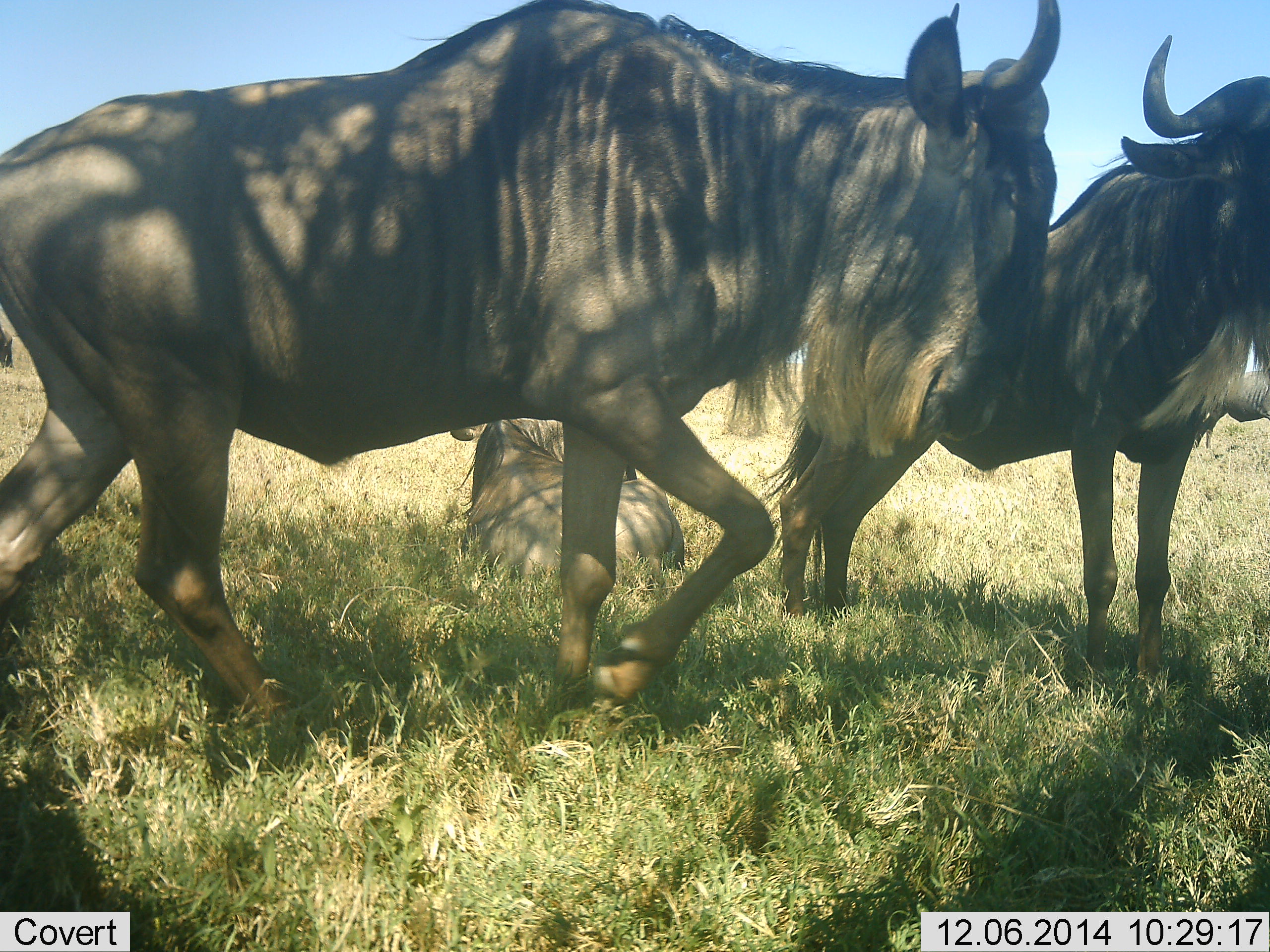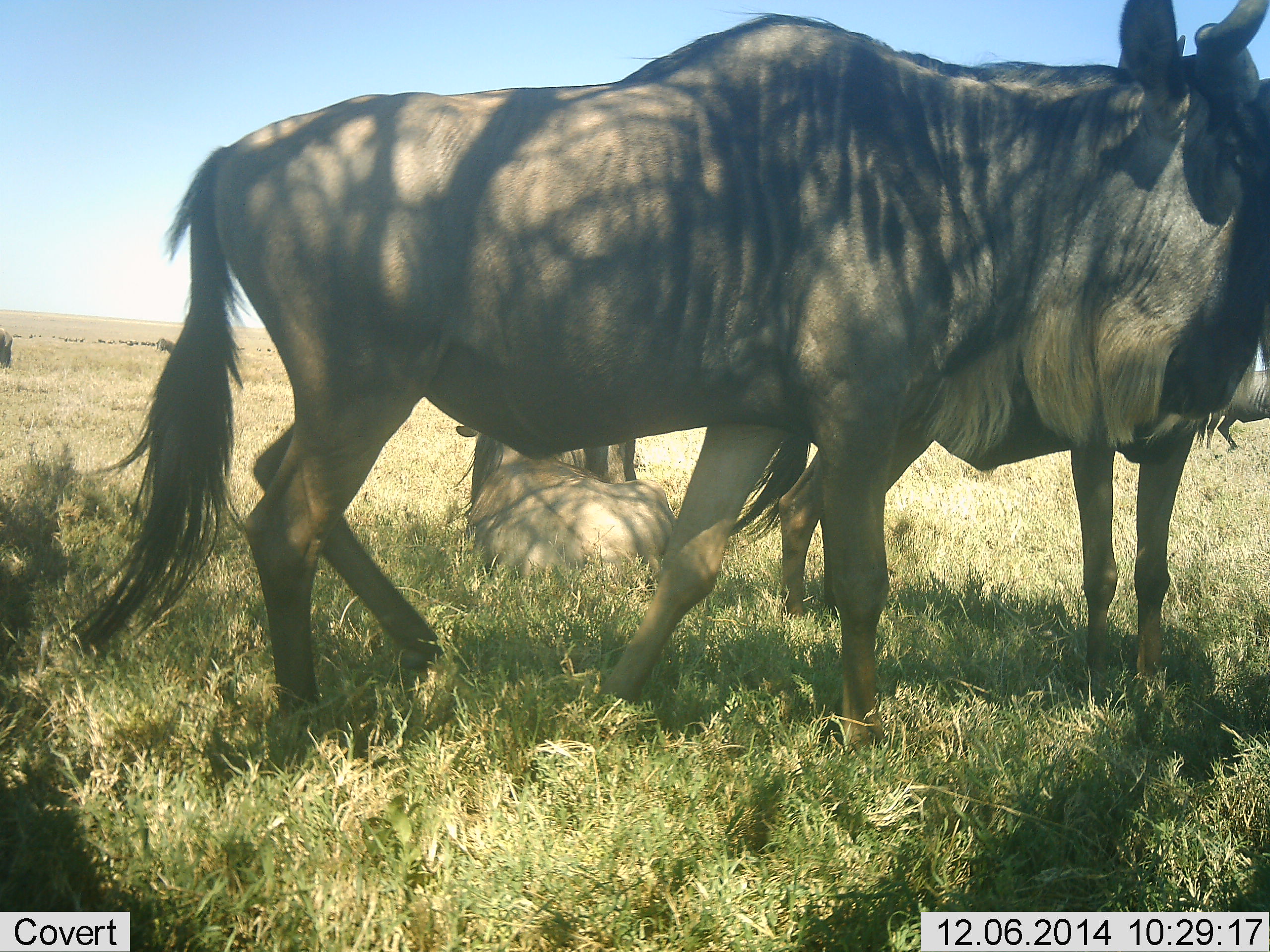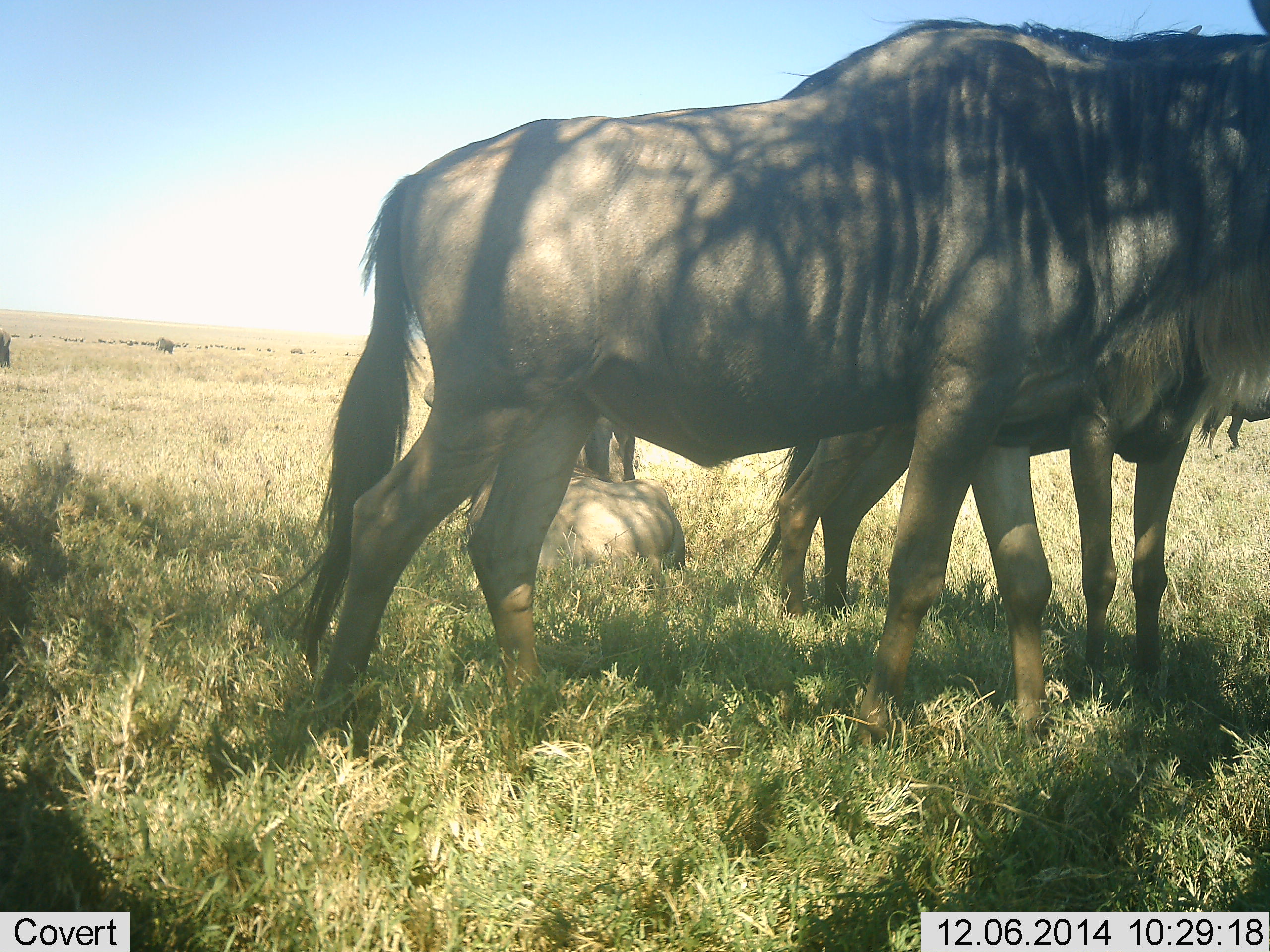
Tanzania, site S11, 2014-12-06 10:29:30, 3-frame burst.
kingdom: Animalia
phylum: Chordata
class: Mammalia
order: Artiodactyla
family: Bovidae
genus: Connochaetes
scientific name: Connochaetes taurinus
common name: blue wildebeest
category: wildebeest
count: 3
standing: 60%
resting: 80%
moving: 50%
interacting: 0%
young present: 0%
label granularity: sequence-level